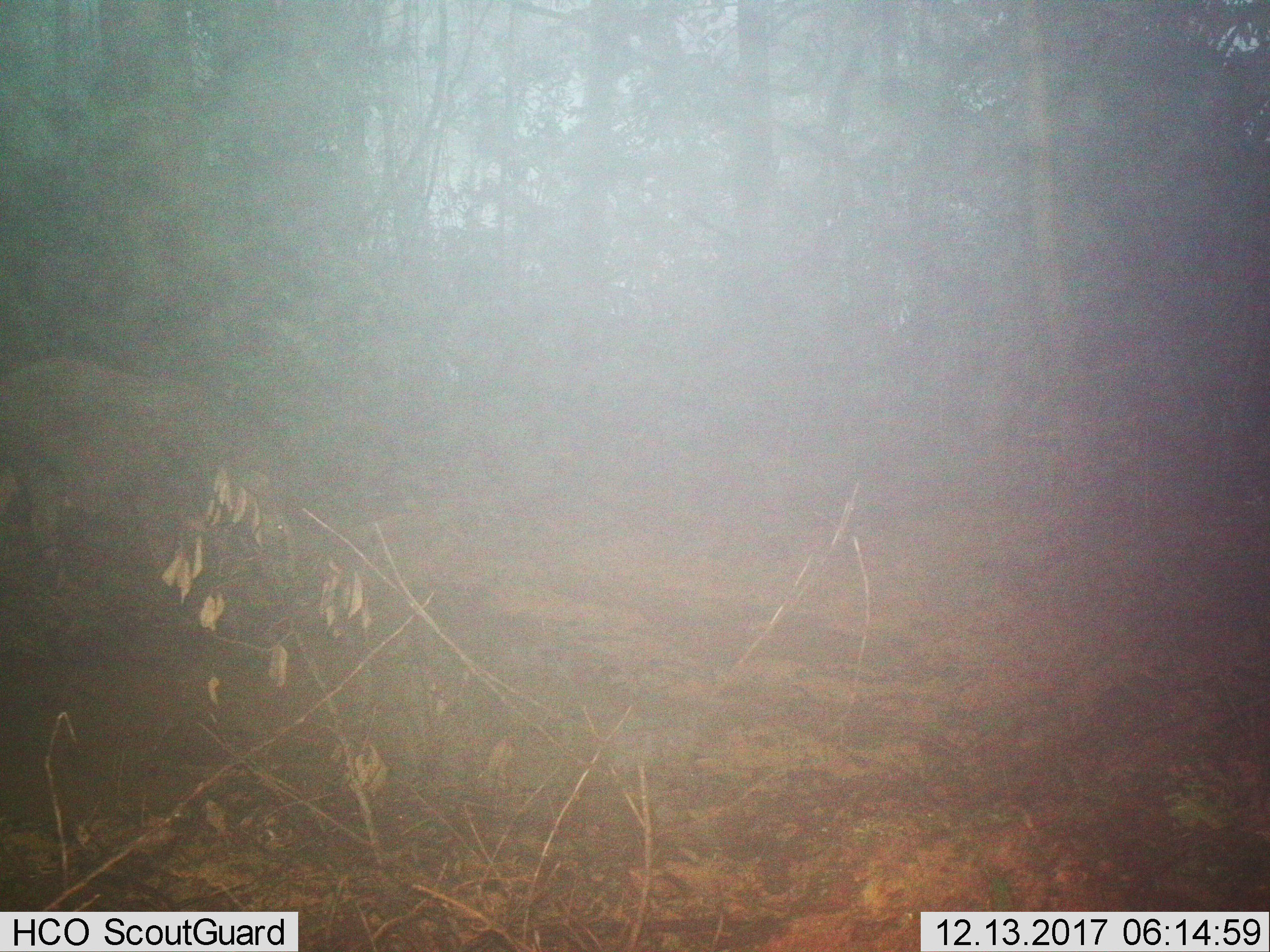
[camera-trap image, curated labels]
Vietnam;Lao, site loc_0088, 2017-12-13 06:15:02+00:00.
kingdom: Animalia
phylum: Chordata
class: Mammalia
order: Artiodactyla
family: Suidae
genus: Sus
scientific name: Sus scrofa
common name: eurasian wild pig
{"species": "eurasian wild pig (Sus scrofa)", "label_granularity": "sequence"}